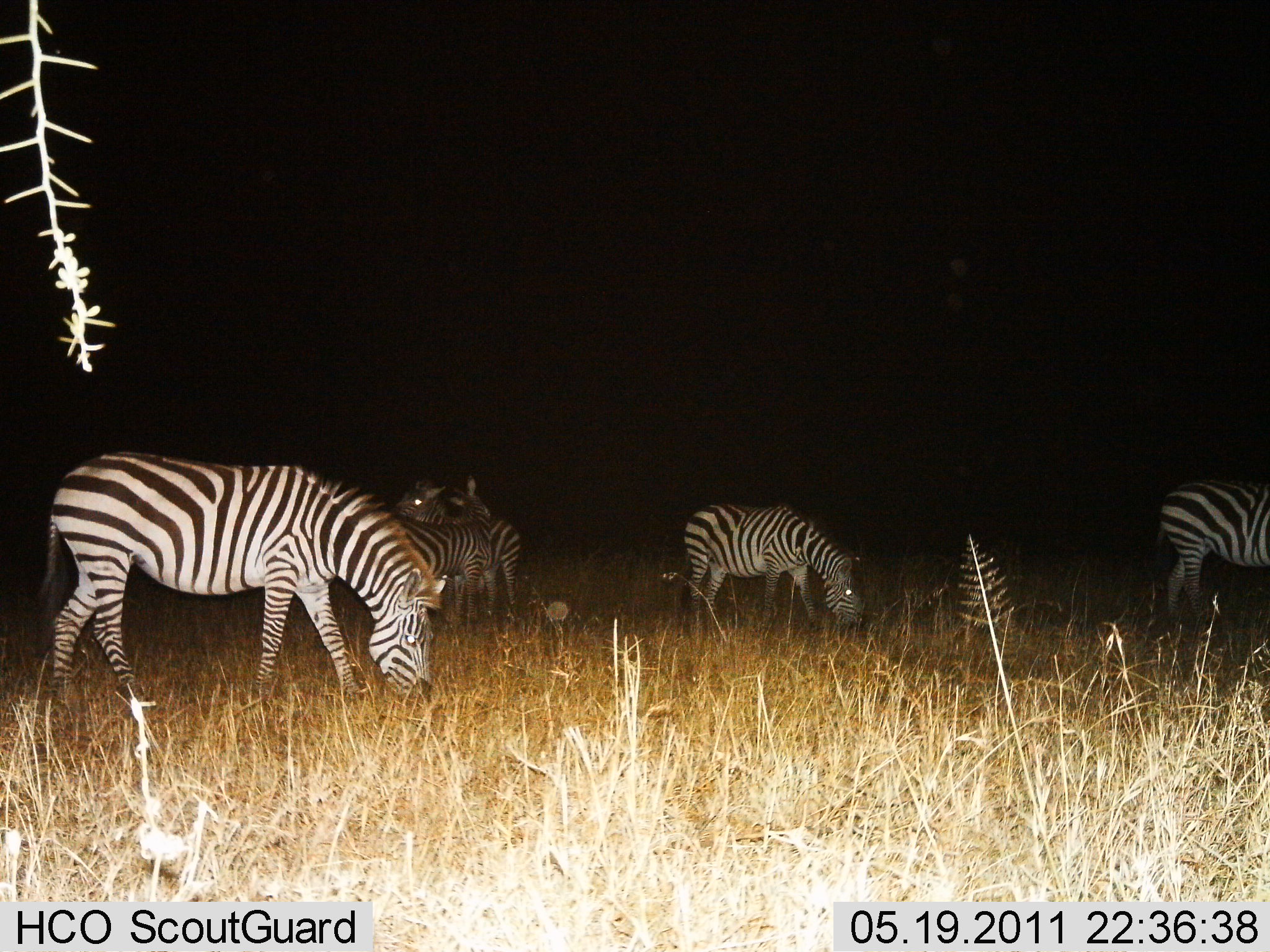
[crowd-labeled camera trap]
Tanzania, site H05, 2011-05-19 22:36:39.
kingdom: Animalia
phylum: Chordata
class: Mammalia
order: Perissodactyla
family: Equidae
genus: Equus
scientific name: Equus quagga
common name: plains zebra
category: zebra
Zebra (plains zebra) (Equus quagga), count 6. Behavior (volunteer vote fractions): standing 70%, resting 0%, moving 0%, interacting 0%. Young present (vote fraction): 0%. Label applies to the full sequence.